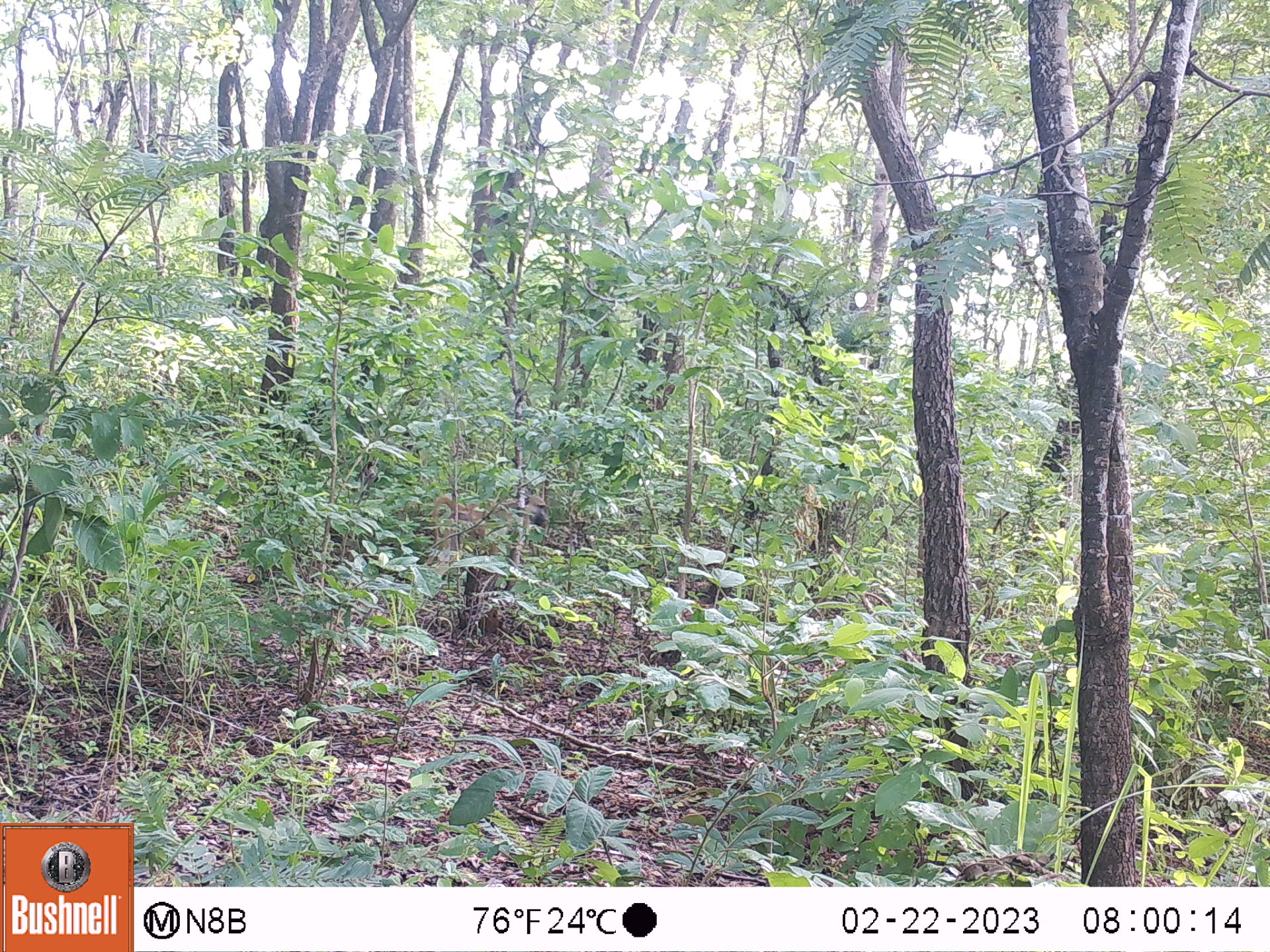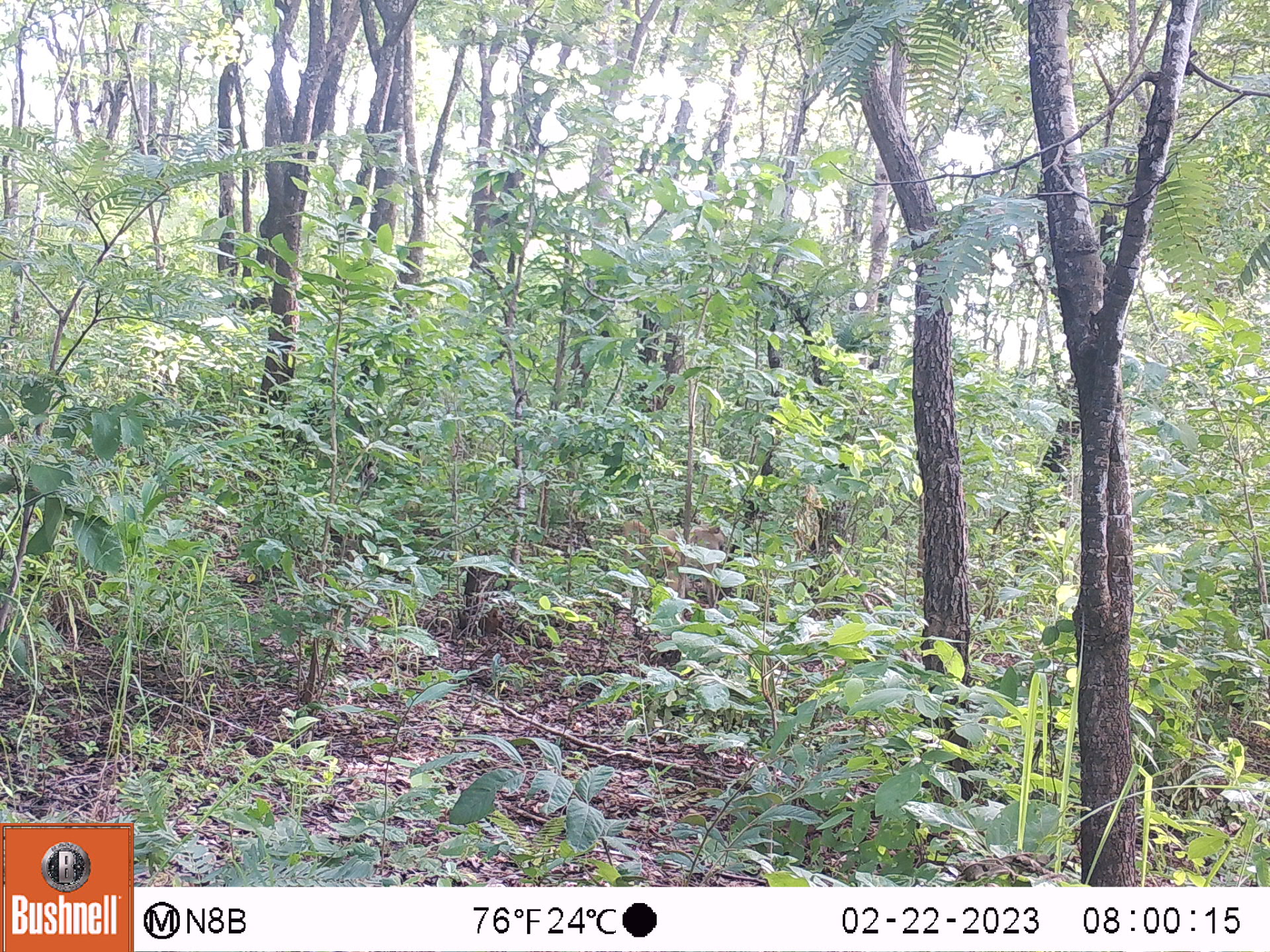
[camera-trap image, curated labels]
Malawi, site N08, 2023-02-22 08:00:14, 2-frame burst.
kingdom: Animalia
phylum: Chordata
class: Mammalia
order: Primates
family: Cercopithecidae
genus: Papio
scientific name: Papio cynocephalus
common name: yellow baboon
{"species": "yellow baboon (Papio cynocephalus)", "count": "1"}